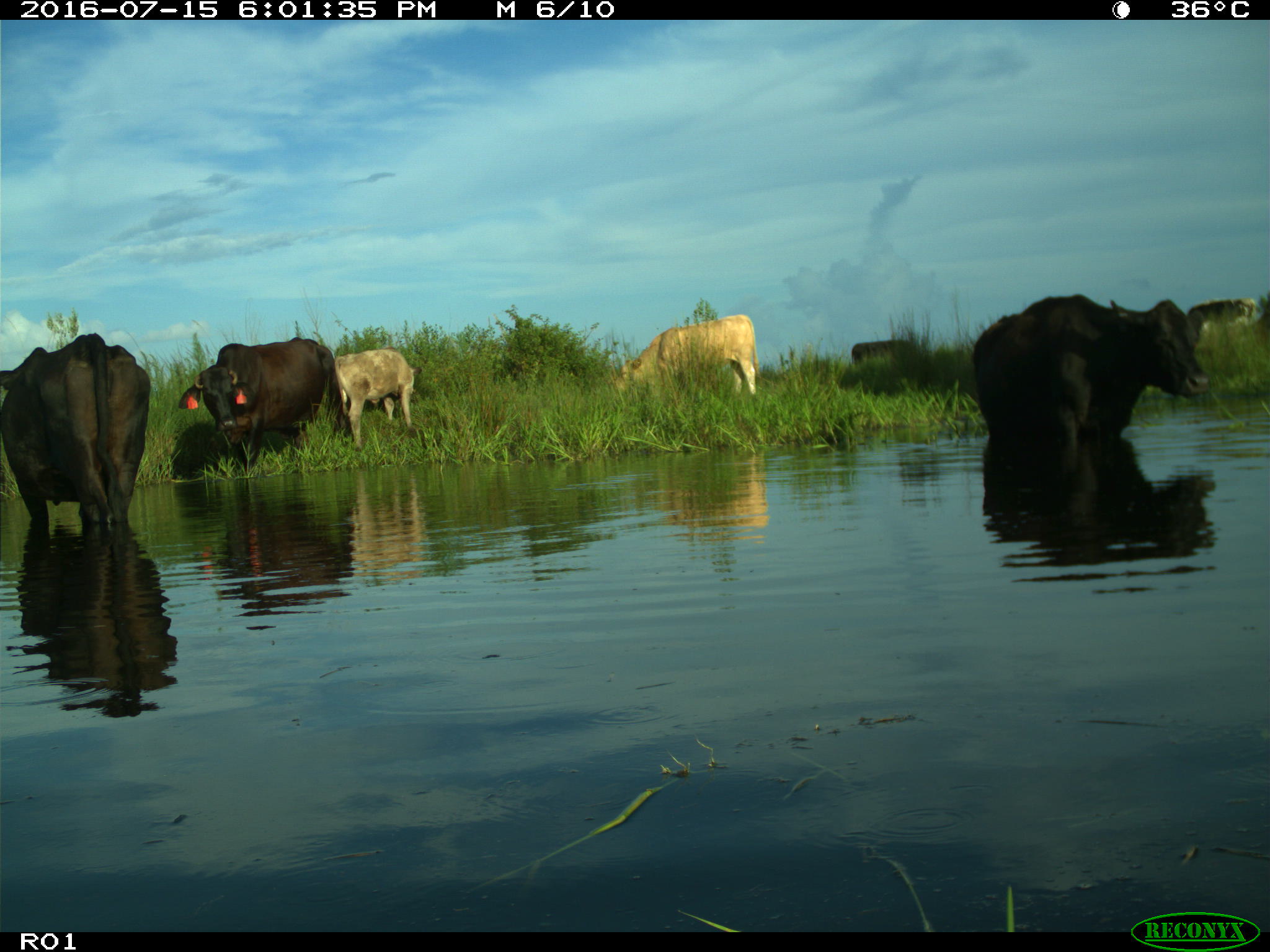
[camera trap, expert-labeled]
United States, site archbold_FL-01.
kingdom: Animalia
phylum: Chordata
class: Mammalia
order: Artiodactyla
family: Bovidae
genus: Bos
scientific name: Bos taurus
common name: domestic cow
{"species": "Bos taurus (domestic cow)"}